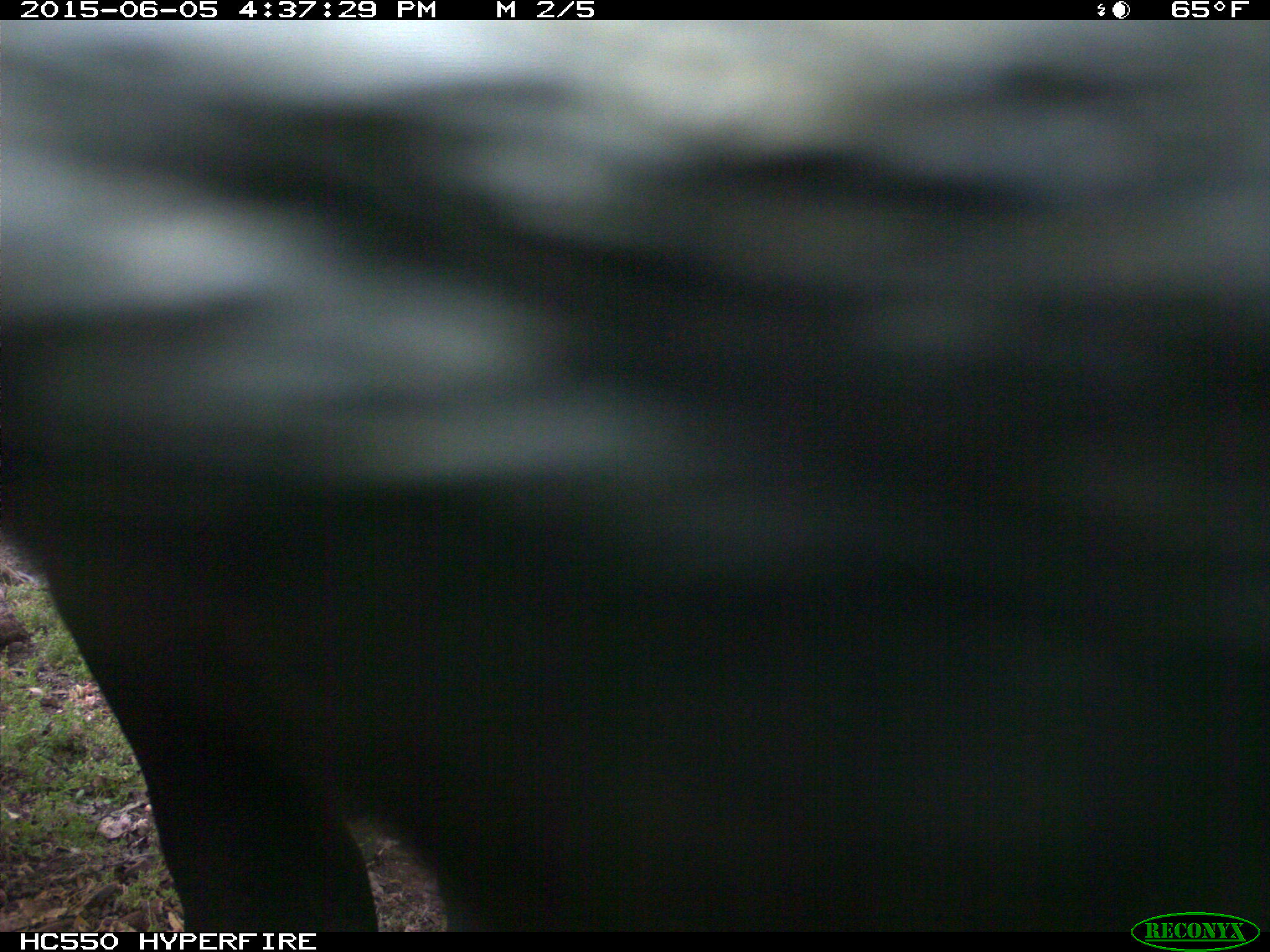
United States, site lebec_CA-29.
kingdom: Animalia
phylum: Chordata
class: Mammalia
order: Artiodactyla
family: Bovidae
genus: Bos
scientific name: Bos taurus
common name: domestic cow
Bos taurus (domestic cow).